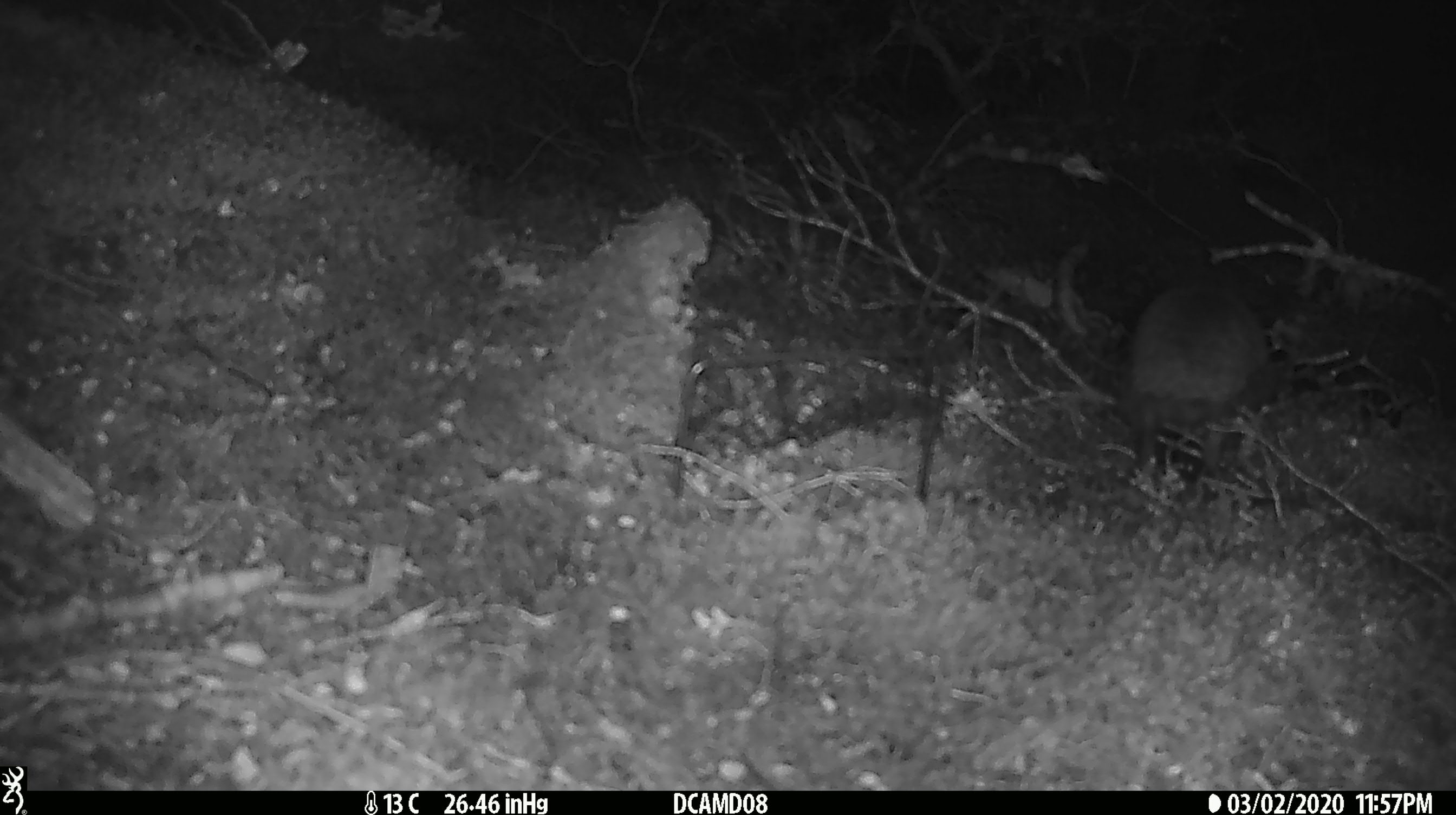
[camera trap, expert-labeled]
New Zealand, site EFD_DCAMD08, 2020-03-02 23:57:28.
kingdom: Animalia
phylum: Chordata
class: Mammalia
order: Eulipotyphla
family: Erinaceidae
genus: Erinaceus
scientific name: Erinaceus europaeus europaeus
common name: european hedgehog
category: hedgehog